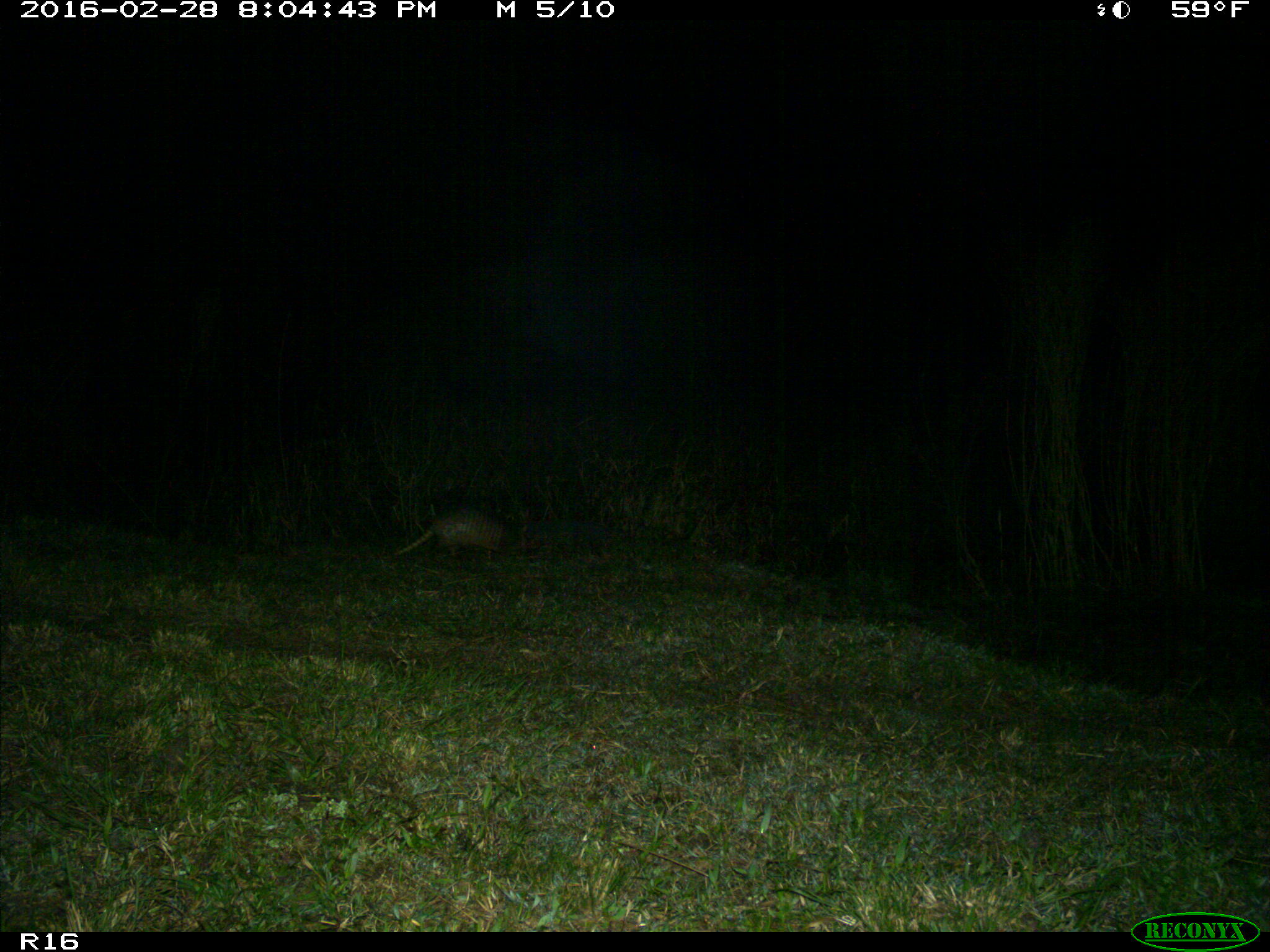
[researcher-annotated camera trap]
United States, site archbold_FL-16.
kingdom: Animalia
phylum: Chordata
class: Mammalia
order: Cingulata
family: Dasypodidae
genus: Dasypus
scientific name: Dasypus novemcinctus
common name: nine-banded armadillo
Dasypus novemcinctus (nine-banded armadillo).